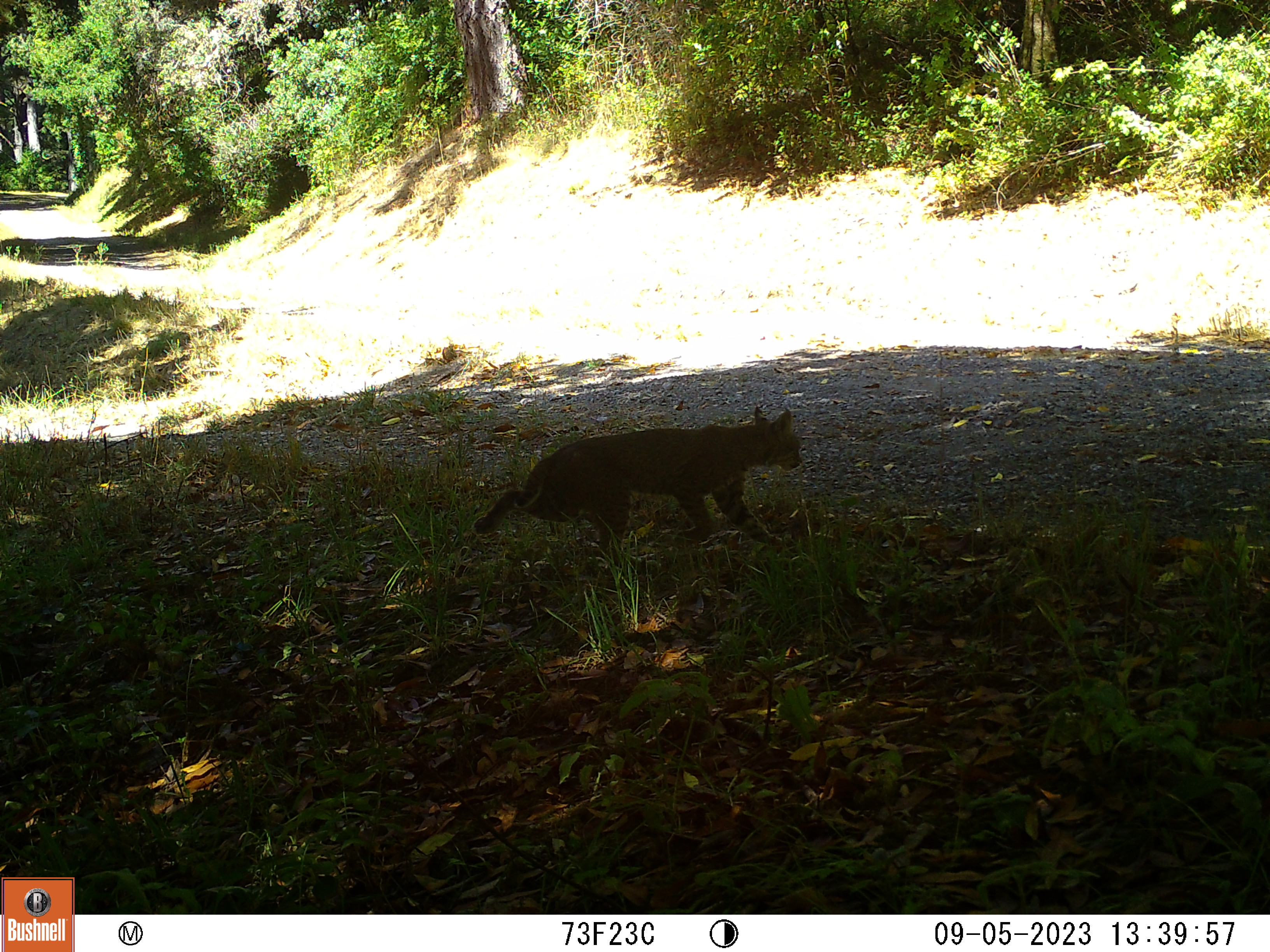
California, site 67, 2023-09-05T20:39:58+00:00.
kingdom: Animalia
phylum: Chordata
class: Mammalia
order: Carnivora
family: Felidae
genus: Lynx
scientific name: Lynx rufus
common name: bobcat